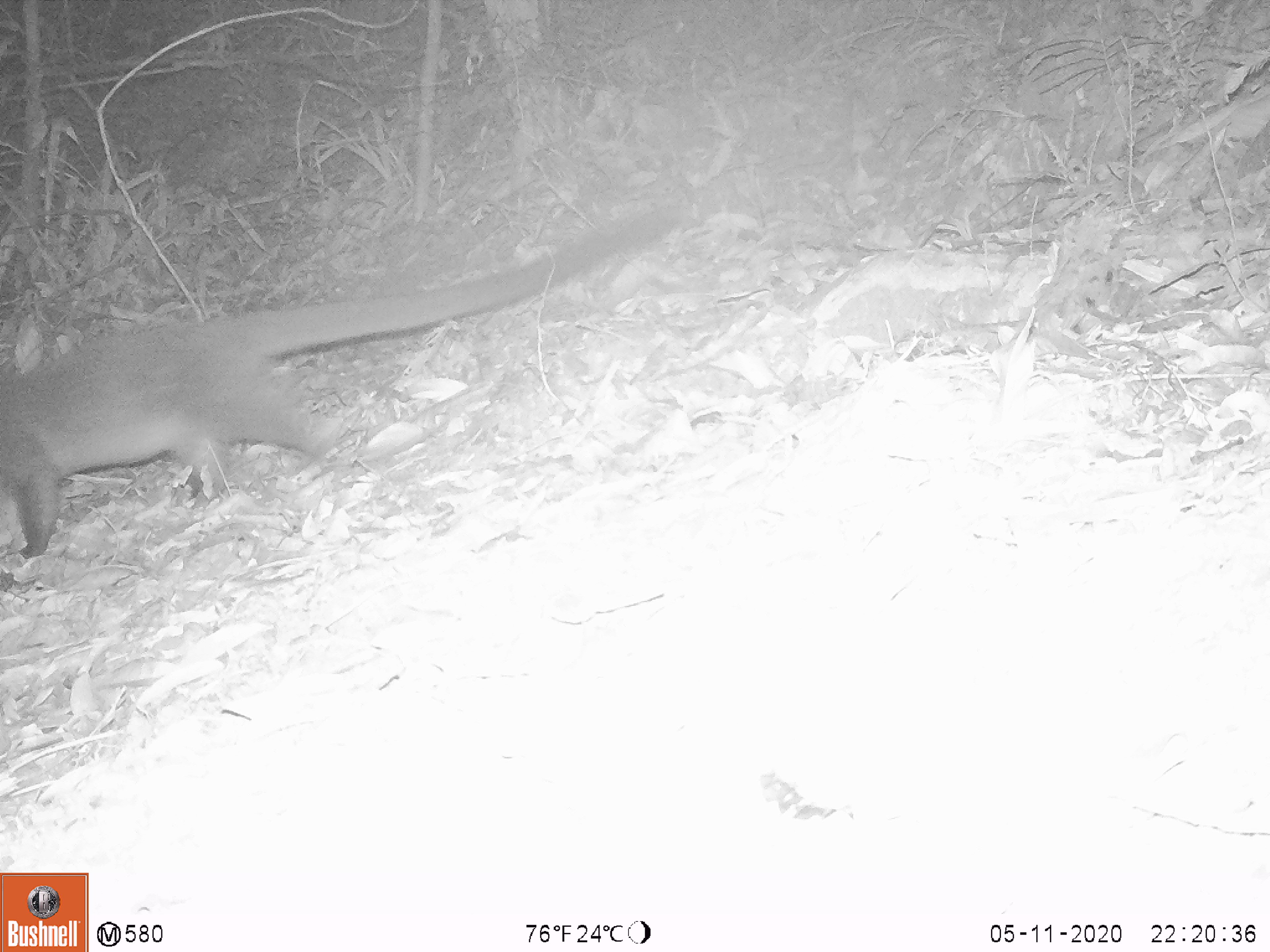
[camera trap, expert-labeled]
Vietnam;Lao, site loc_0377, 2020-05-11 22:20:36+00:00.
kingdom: Animalia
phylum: Chordata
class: Mammalia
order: Carnivora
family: Viverridae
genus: Paguma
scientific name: Paguma larvata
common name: masked palm civet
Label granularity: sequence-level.